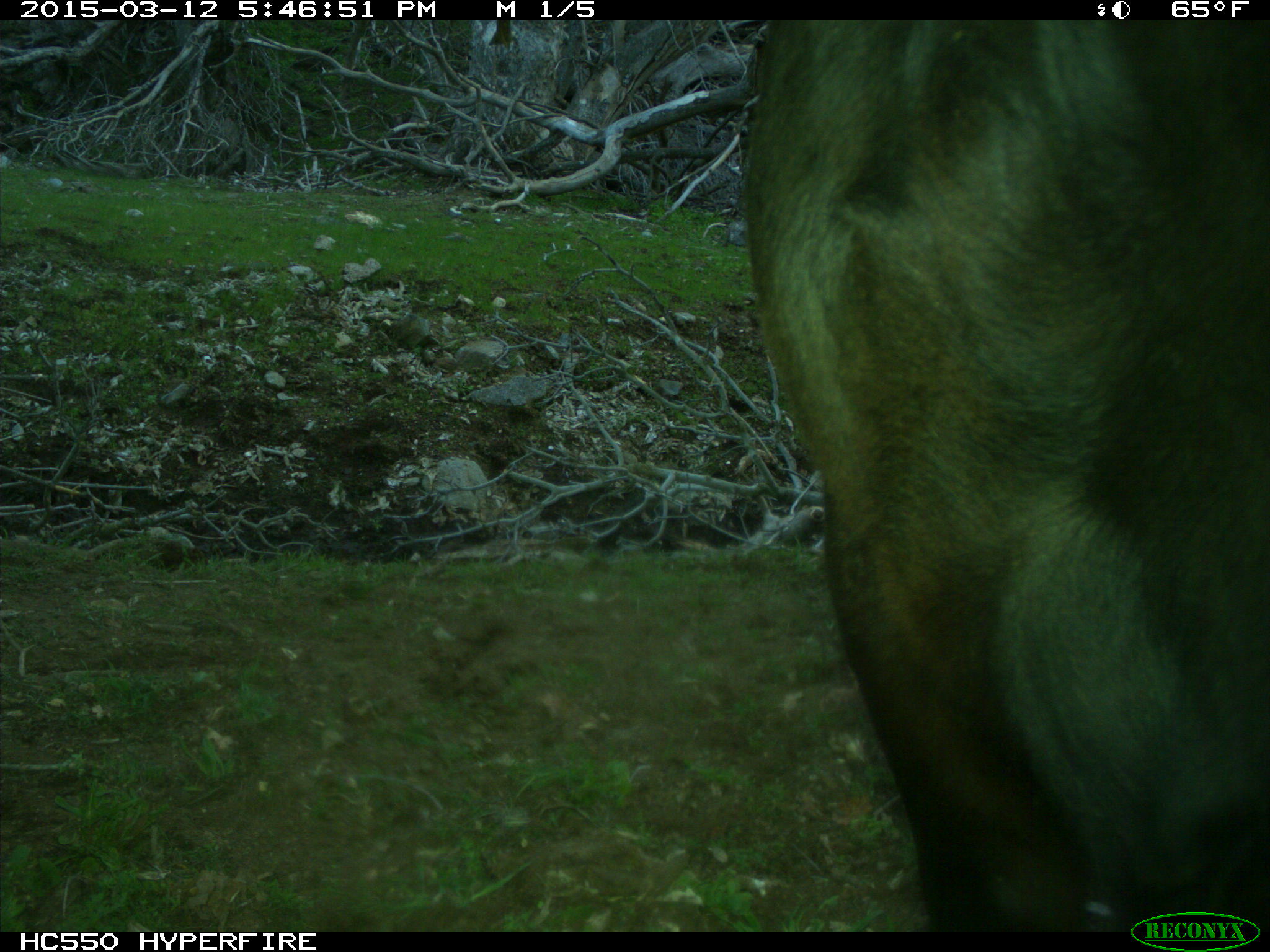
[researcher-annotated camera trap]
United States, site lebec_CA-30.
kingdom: Animalia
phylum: Chordata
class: Mammalia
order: Artiodactyla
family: Bovidae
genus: Bos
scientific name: Bos taurus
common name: domestic cow